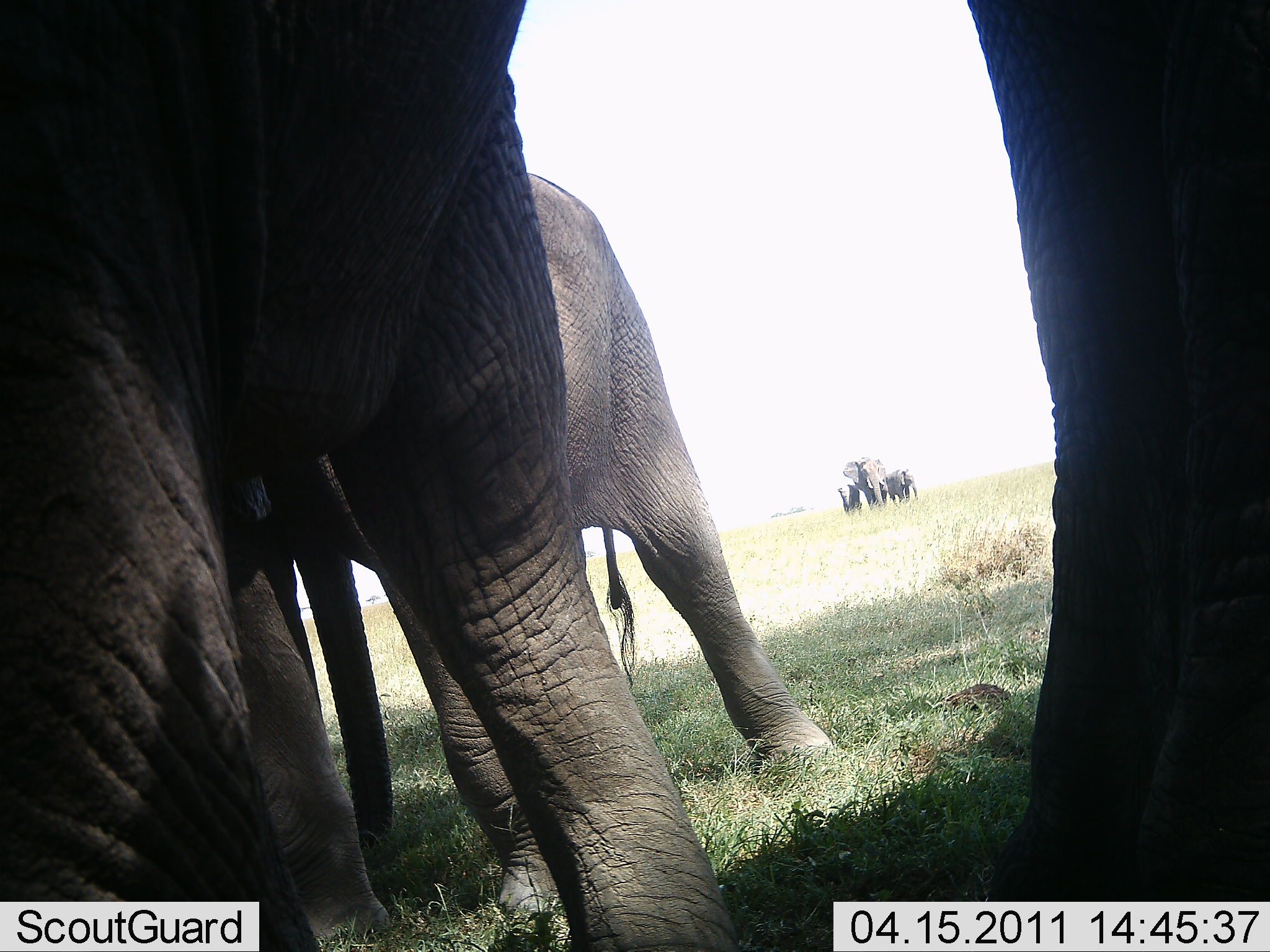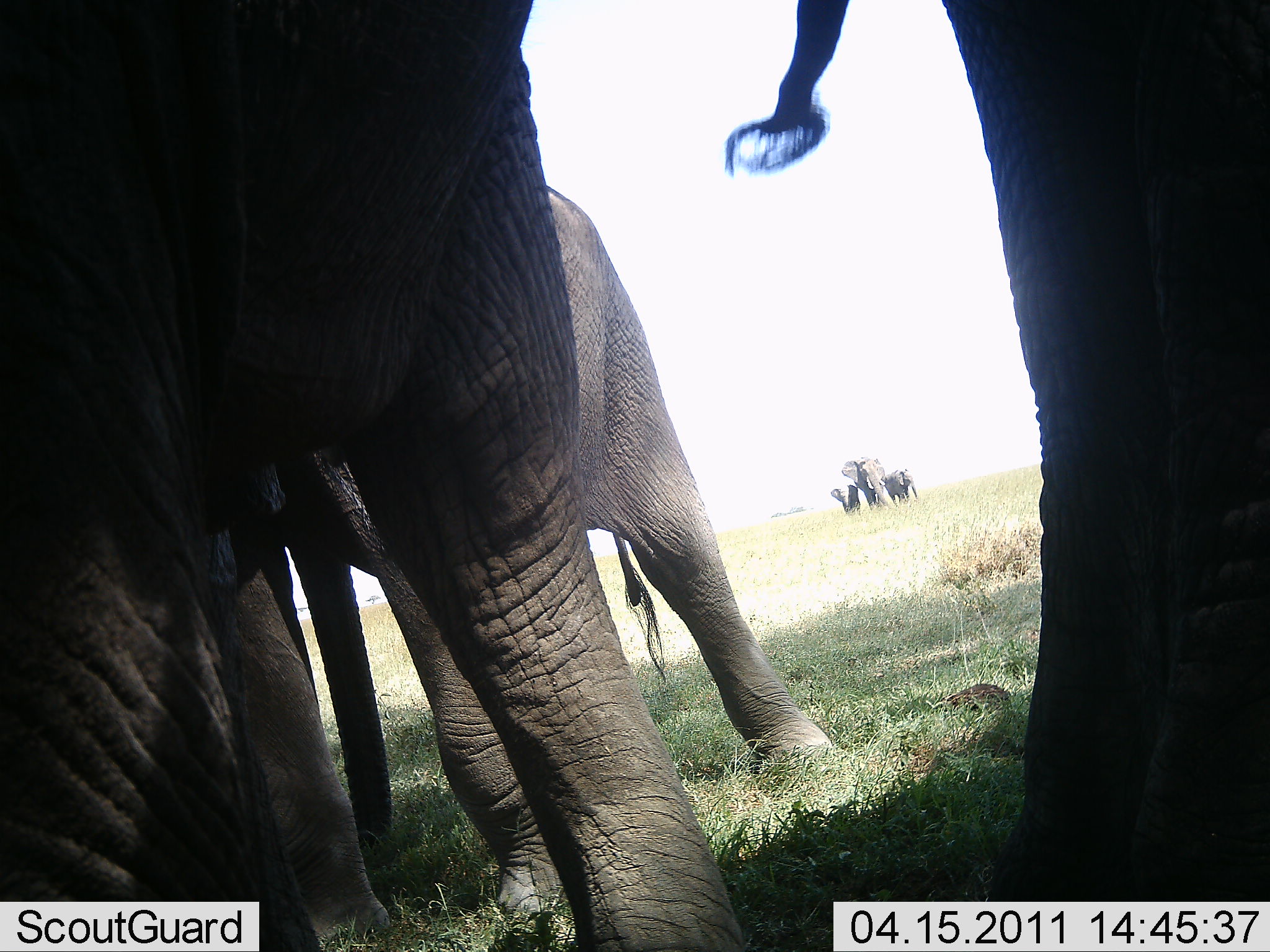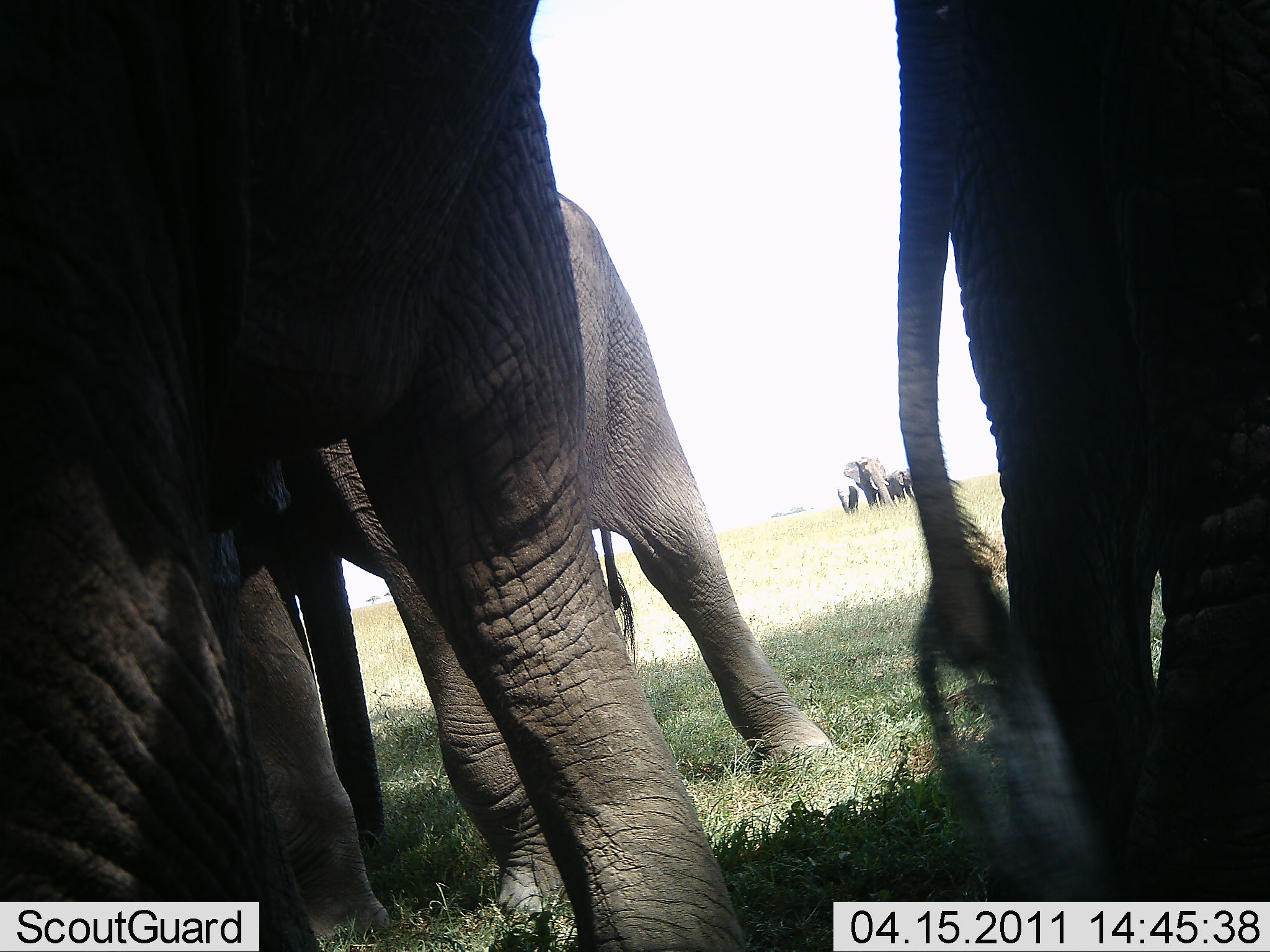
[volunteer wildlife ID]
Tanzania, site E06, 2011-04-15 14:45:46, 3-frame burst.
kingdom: Animalia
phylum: Chordata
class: Mammalia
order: Proboscidea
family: Elephantidae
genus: Loxodonta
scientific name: Loxodonta africana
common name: african bush elephant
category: elephant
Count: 6.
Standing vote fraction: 91%.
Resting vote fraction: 0%.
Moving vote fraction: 45%.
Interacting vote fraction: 9%.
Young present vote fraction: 45%.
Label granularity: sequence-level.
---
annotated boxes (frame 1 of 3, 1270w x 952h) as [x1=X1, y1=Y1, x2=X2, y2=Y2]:
animal: [x1=3, y1=0, x2=746, y2=952]; [x1=300, y1=168, x2=842, y2=952]; [x1=966, y1=0, x2=1269, y2=951]; [x1=285, y1=470, x2=395, y2=858]; [x1=842, y1=456, x2=891, y2=511]; [x1=885, y1=467, x2=920, y2=505]; [x1=837, y1=483, x2=863, y2=514]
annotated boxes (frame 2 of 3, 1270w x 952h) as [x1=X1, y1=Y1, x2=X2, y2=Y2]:
animal: [x1=1, y1=0, x2=755, y2=951]; [x1=719, y1=0, x2=1269, y2=951]; [x1=238, y1=185, x2=836, y2=923]; [x1=288, y1=539, x2=401, y2=847]; [x1=841, y1=456, x2=893, y2=512]; [x1=884, y1=468, x2=921, y2=506]; [x1=829, y1=485, x2=864, y2=518]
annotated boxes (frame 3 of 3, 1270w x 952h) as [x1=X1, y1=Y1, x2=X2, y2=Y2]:
animal: [x1=0, y1=0, x2=760, y2=951]; [x1=265, y1=184, x2=857, y2=918]; [x1=864, y1=1, x2=1270, y2=951]; [x1=278, y1=554, x2=388, y2=854]; [x1=843, y1=456, x2=899, y2=508]; [x1=883, y1=468, x2=921, y2=503]; [x1=836, y1=485, x2=860, y2=515]